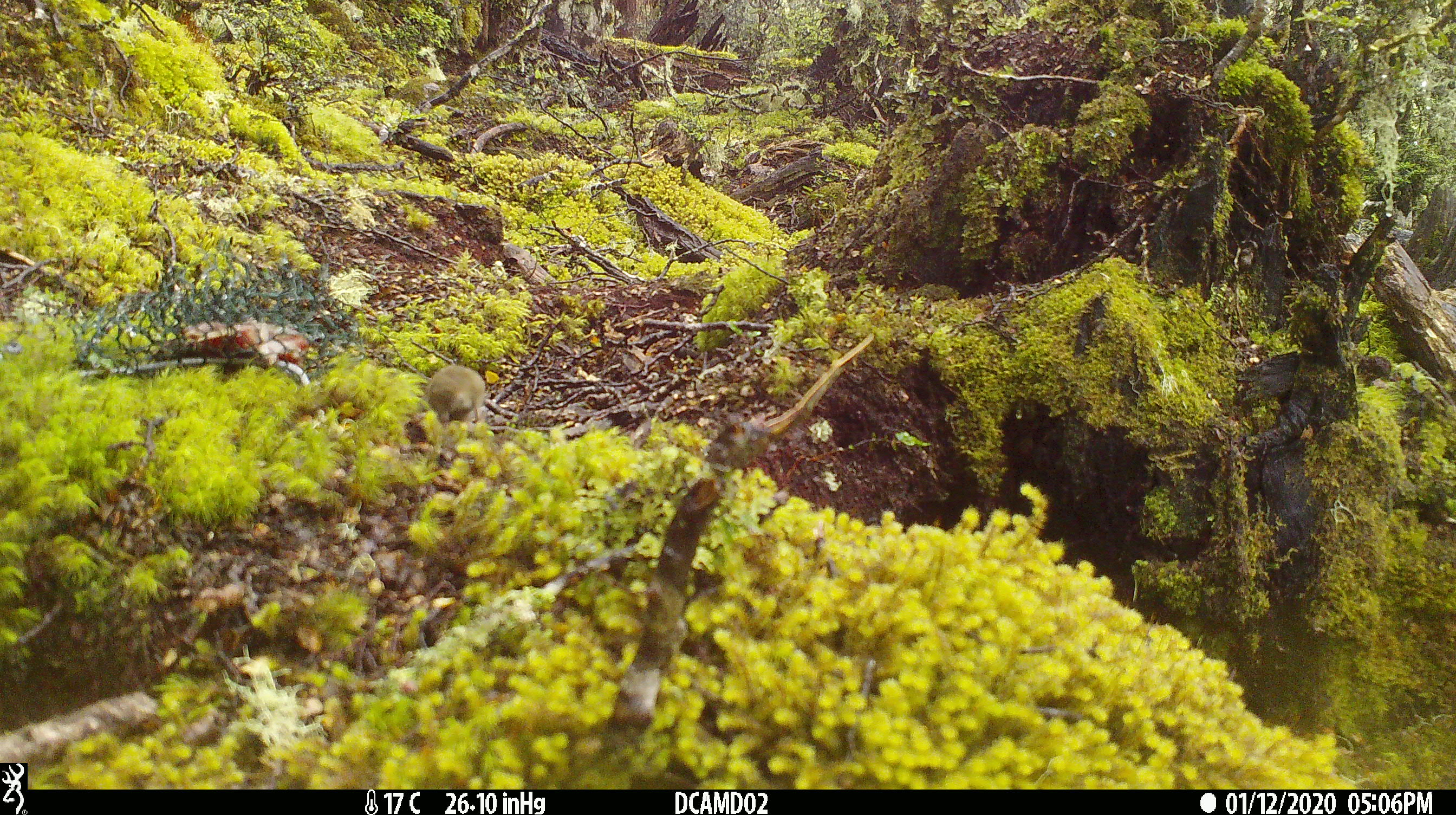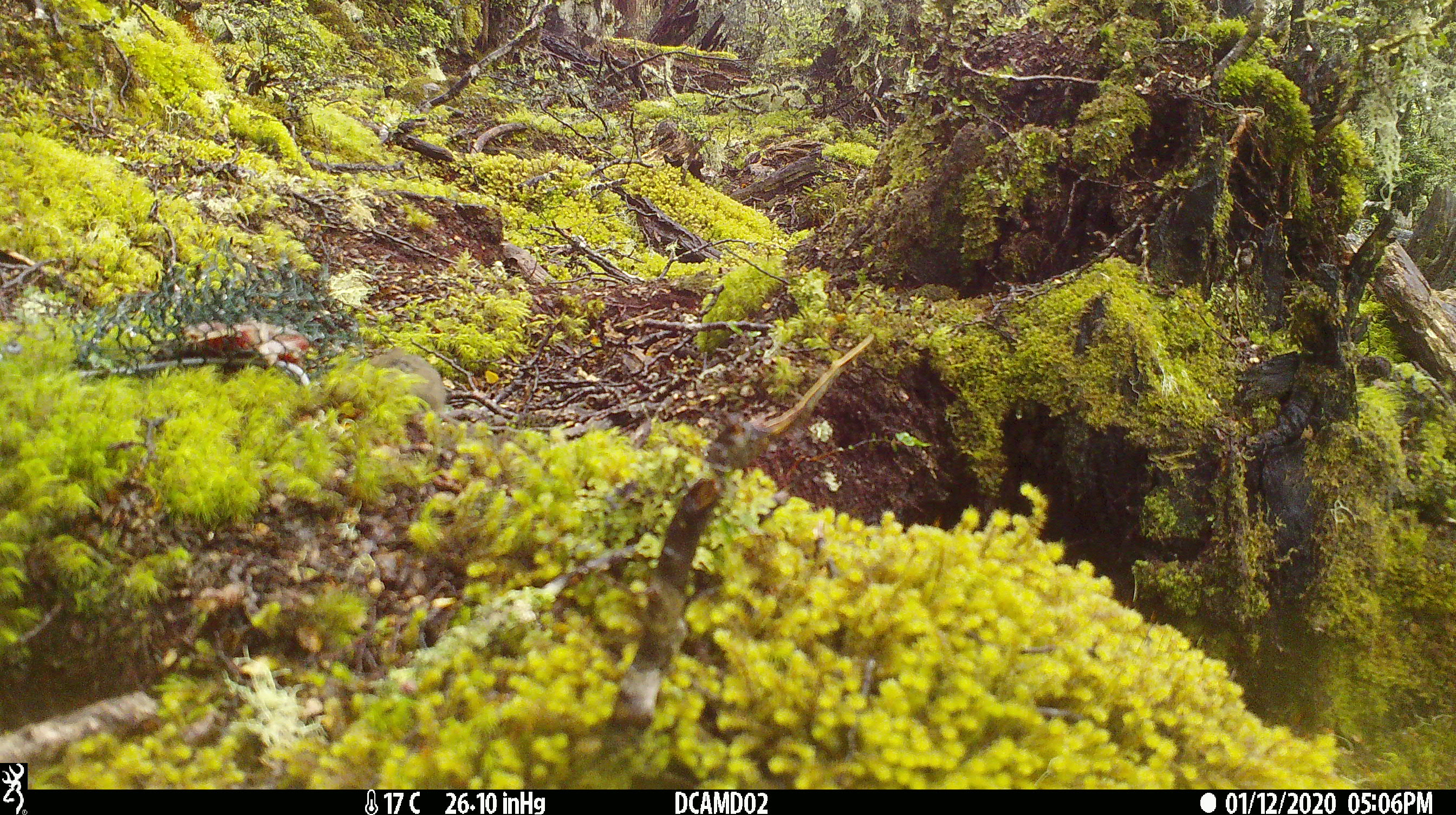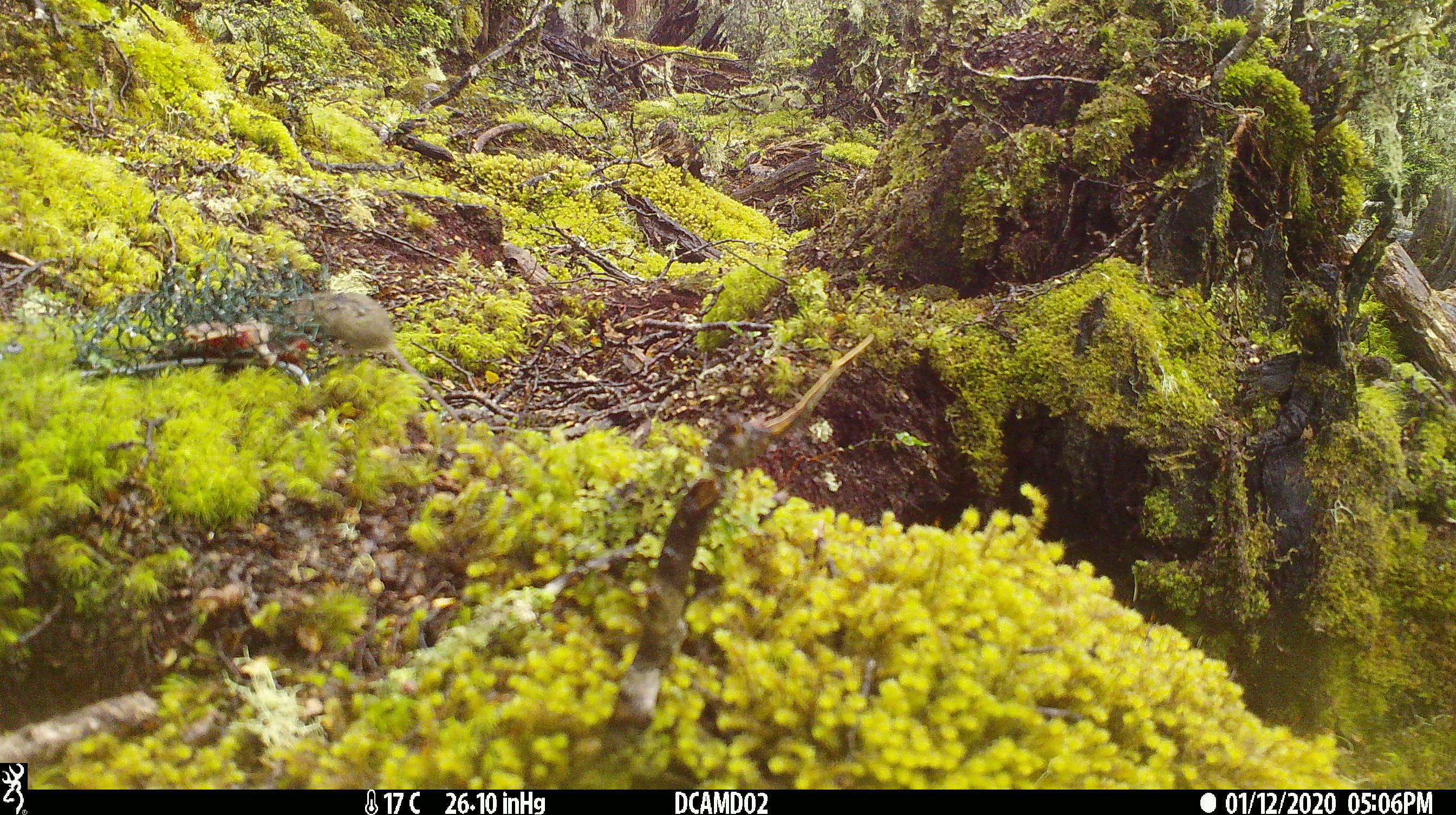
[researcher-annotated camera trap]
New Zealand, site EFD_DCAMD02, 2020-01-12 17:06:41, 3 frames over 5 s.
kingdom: Animalia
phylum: Chordata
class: Mammalia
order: Rodentia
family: Muridae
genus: Mus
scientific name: Mus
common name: mouse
Mouse (Mus).